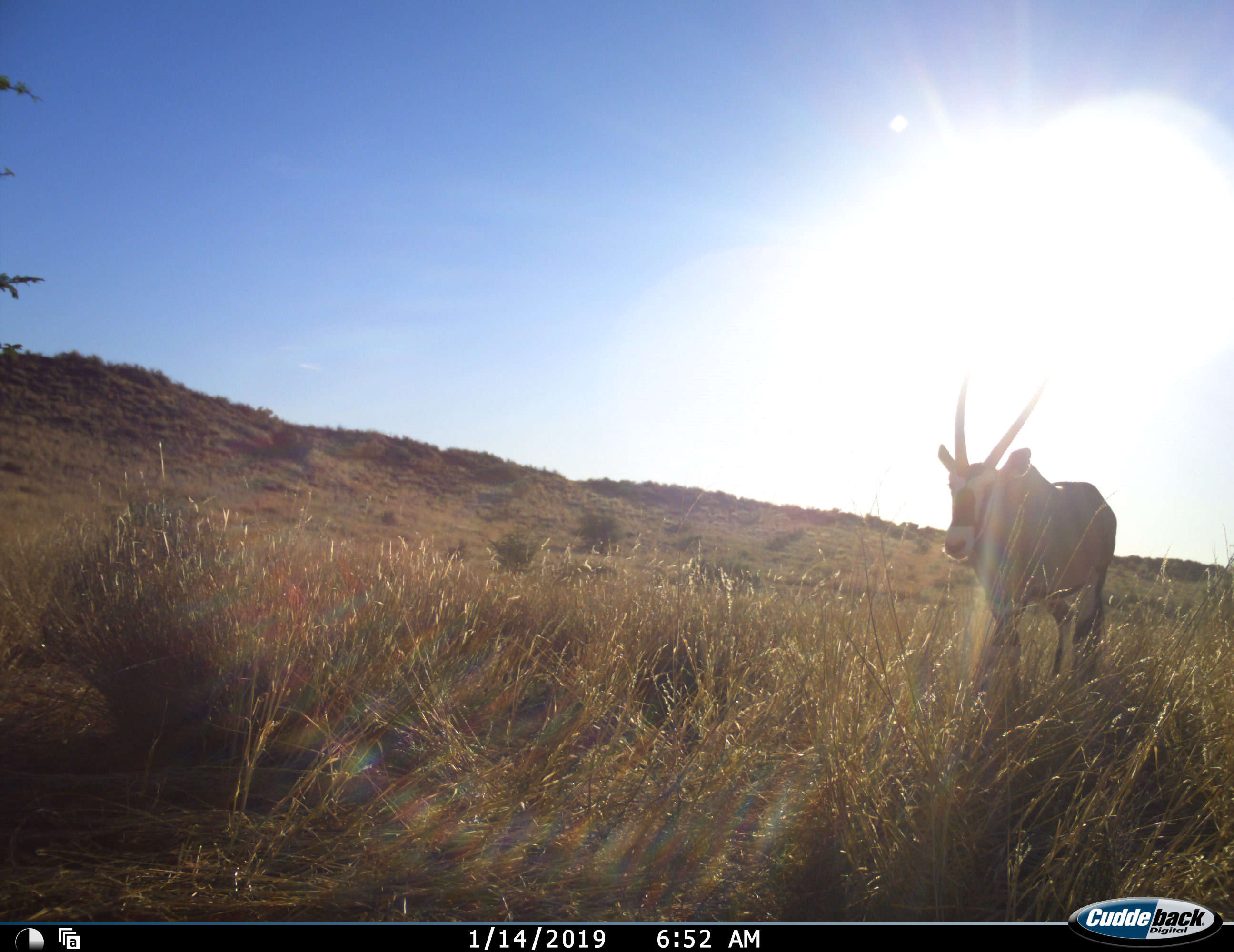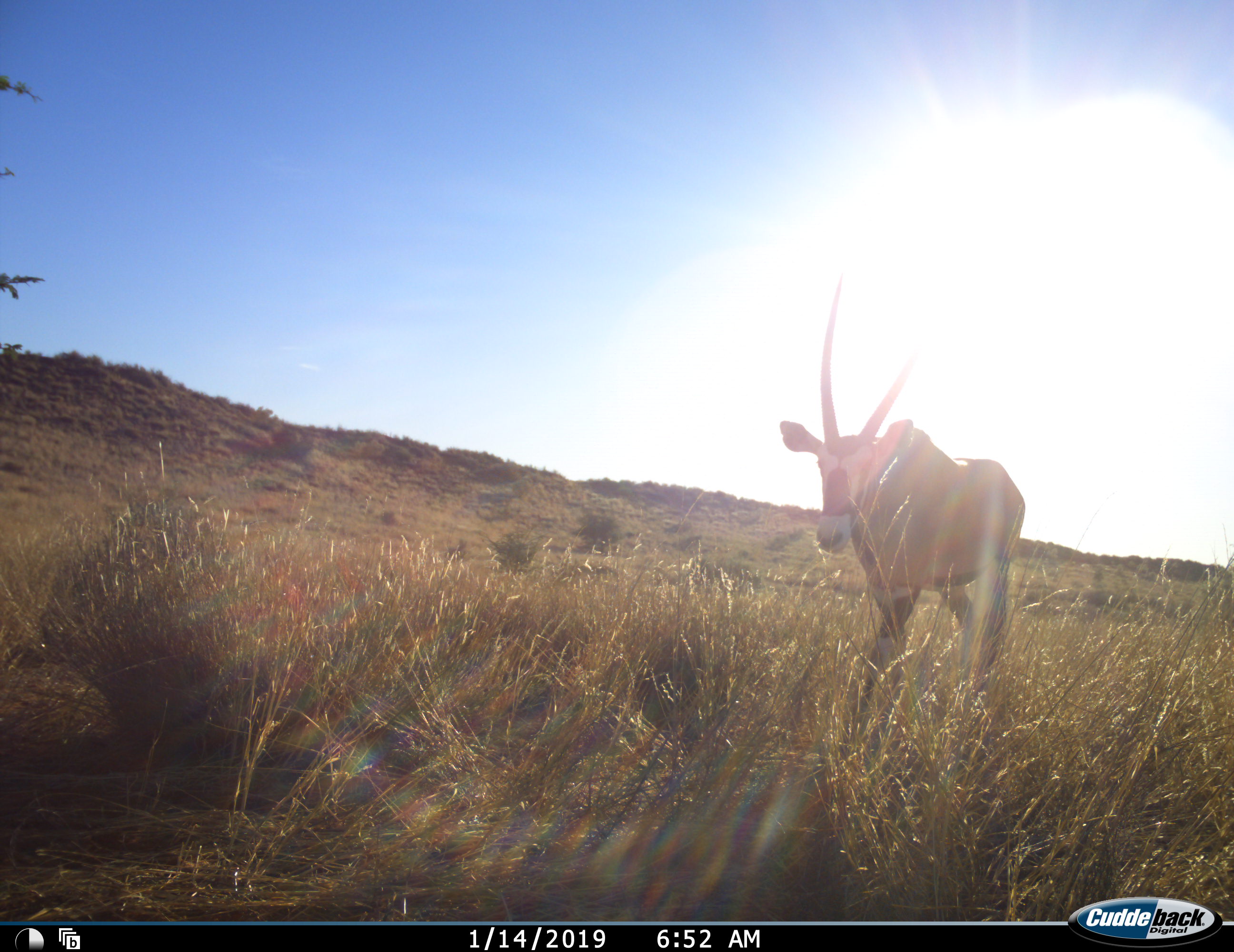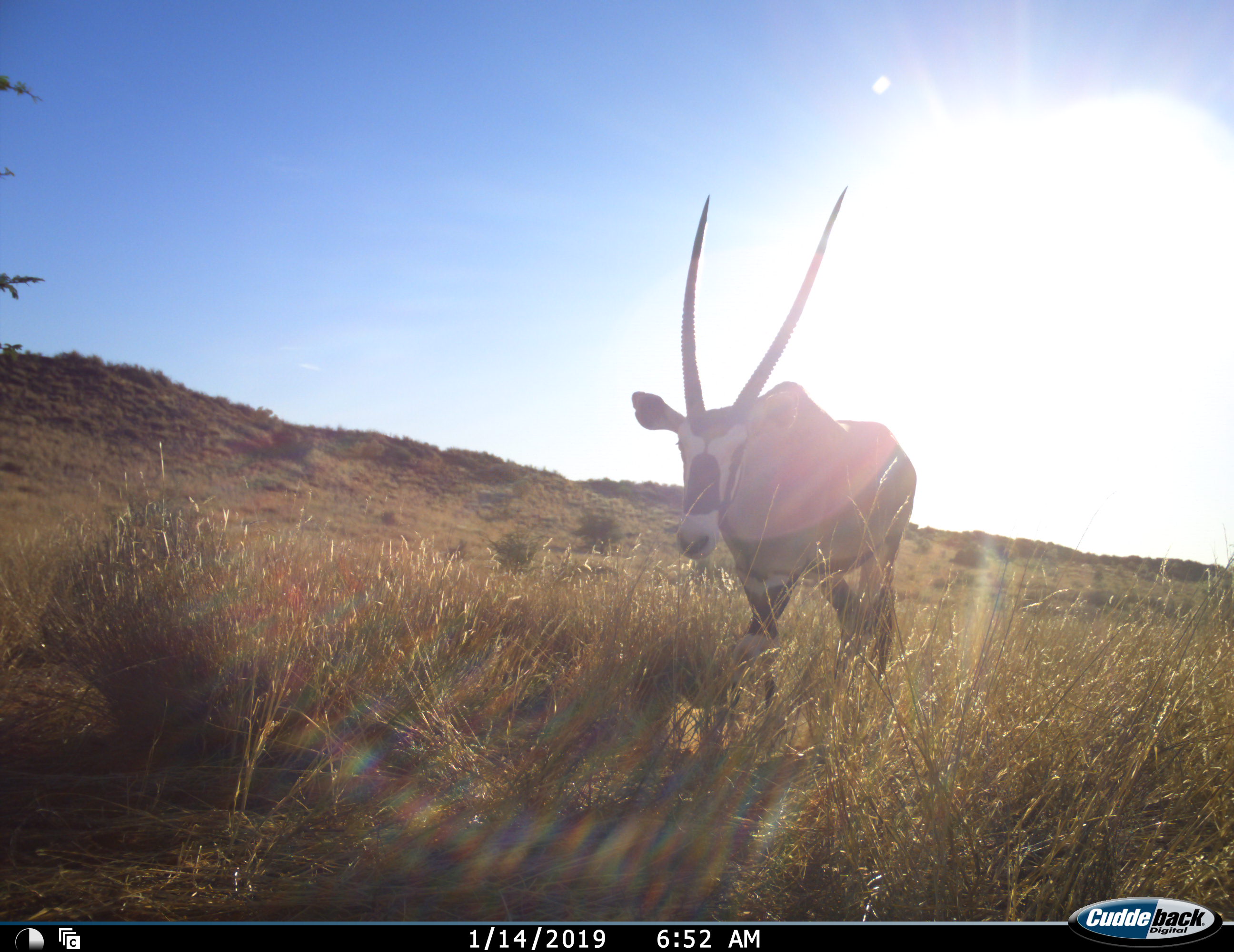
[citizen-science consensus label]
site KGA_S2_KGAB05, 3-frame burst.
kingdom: Animalia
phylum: Chordata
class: Mammalia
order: Artiodactyla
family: Bovidae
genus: Oryx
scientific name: Oryx gazella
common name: gemsbok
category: oryx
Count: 1.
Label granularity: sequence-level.